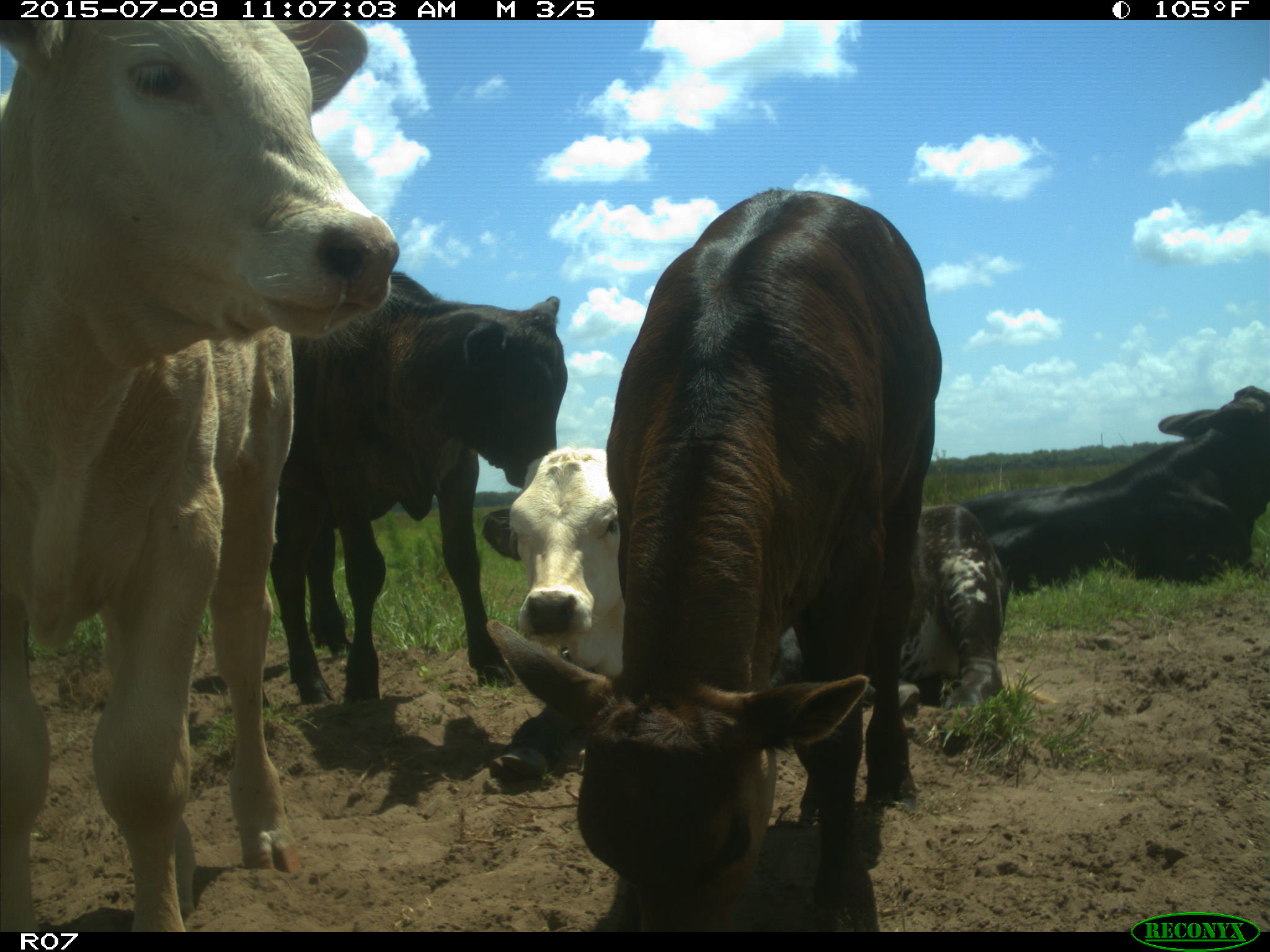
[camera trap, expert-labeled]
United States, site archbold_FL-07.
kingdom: Animalia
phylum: Chordata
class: Mammalia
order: Artiodactyla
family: Bovidae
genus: Bos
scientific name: Bos taurus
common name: domestic cow